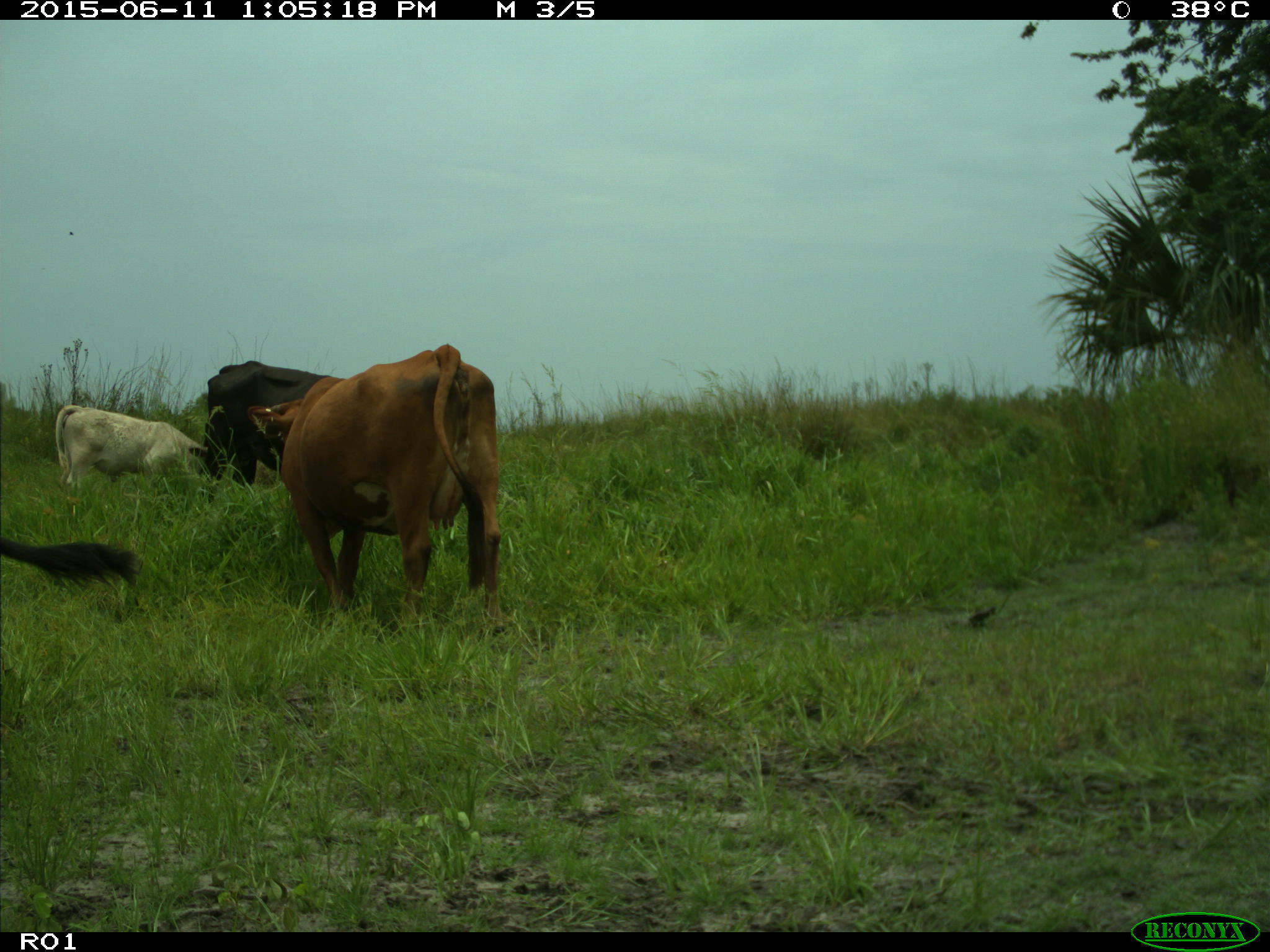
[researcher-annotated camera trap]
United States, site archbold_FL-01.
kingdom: Animalia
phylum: Chordata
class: Mammalia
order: Artiodactyla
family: Bovidae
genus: Bos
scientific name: Bos taurus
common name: domestic cow